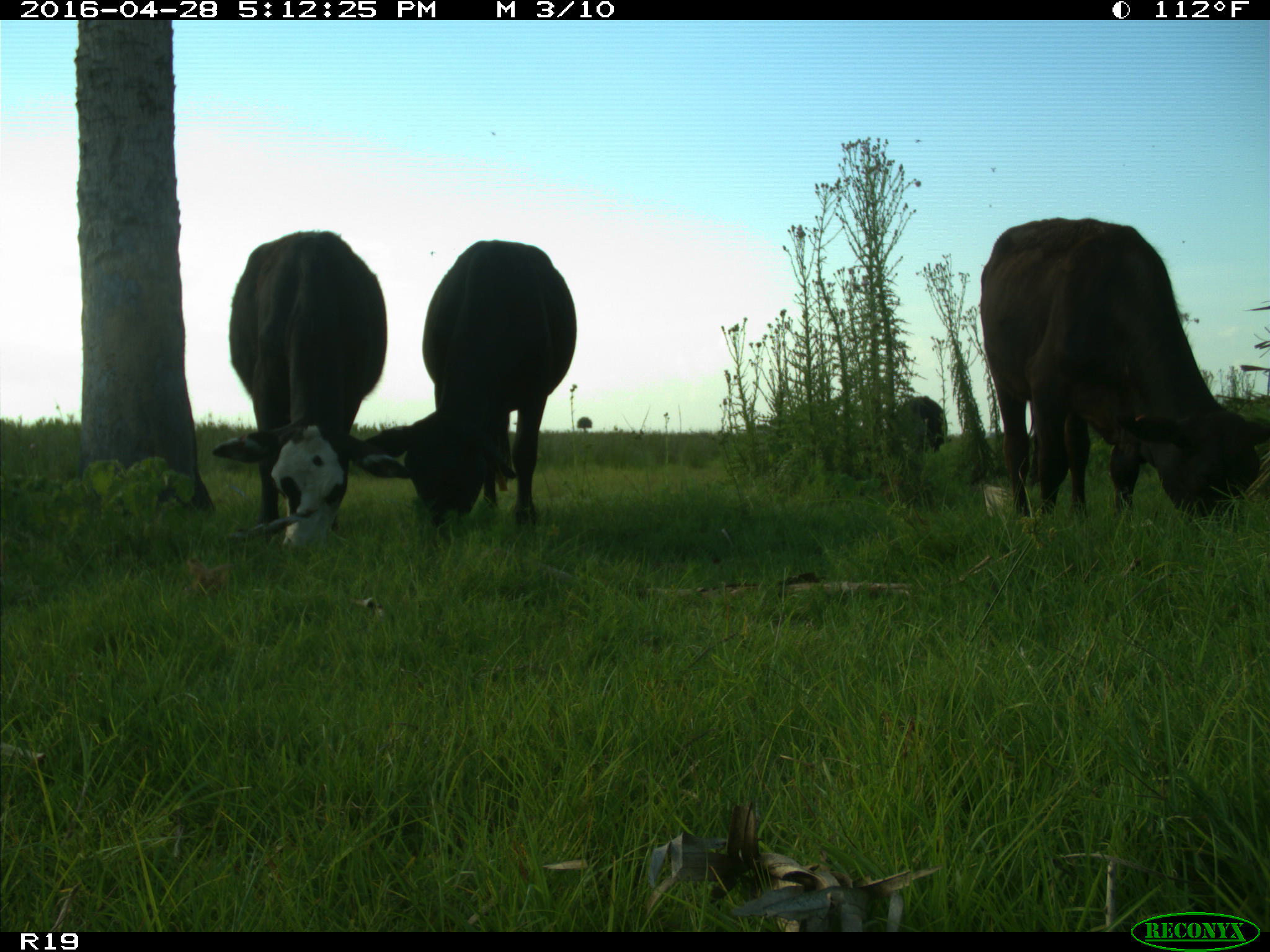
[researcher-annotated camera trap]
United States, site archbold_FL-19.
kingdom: Animalia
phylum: Chordata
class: Mammalia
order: Artiodactyla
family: Bovidae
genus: Bos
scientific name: Bos taurus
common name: domestic cow